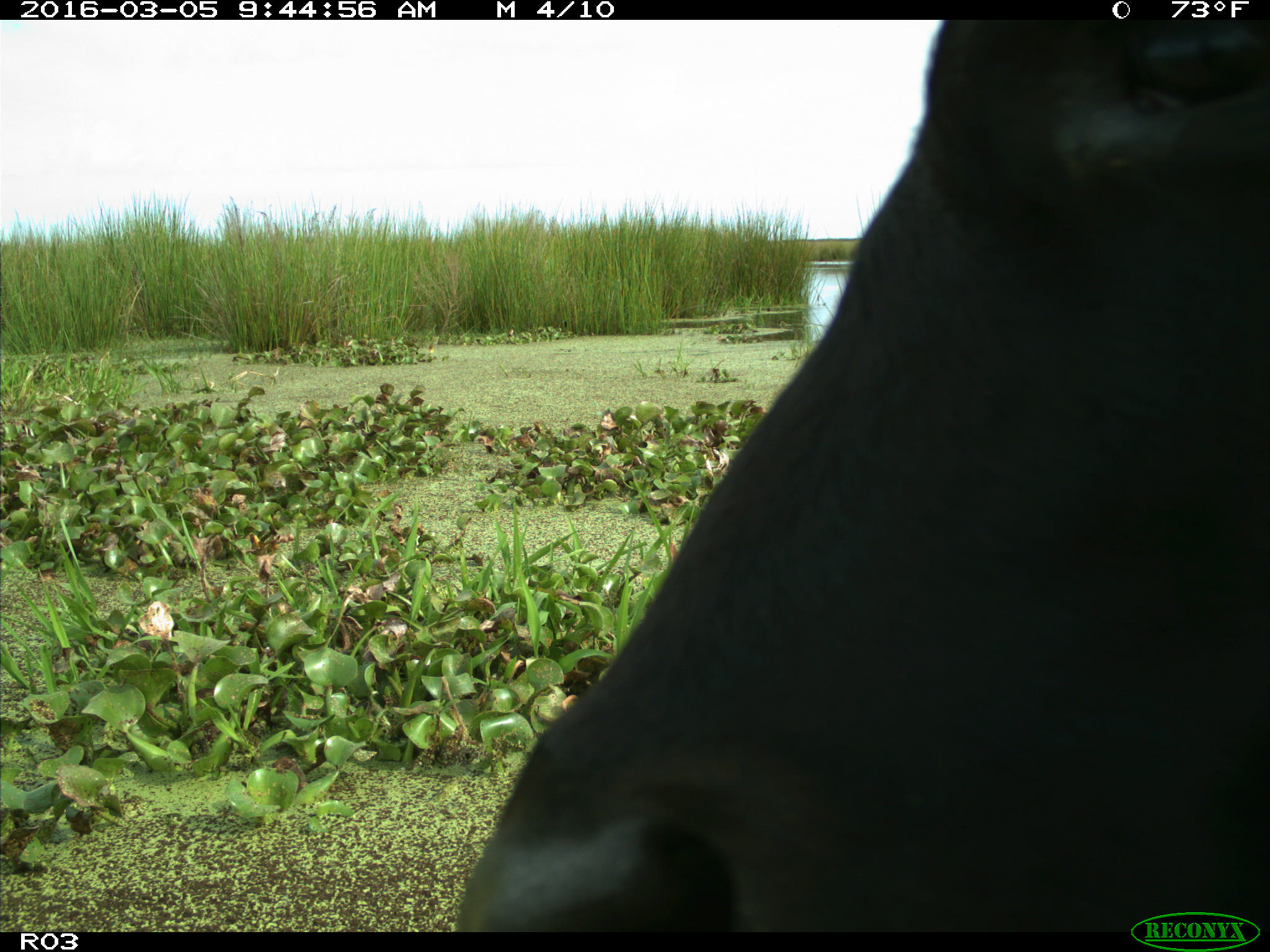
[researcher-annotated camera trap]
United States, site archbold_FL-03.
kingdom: Animalia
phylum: Chordata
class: Mammalia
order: Artiodactyla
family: Bovidae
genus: Bos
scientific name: Bos taurus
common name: domestic cow